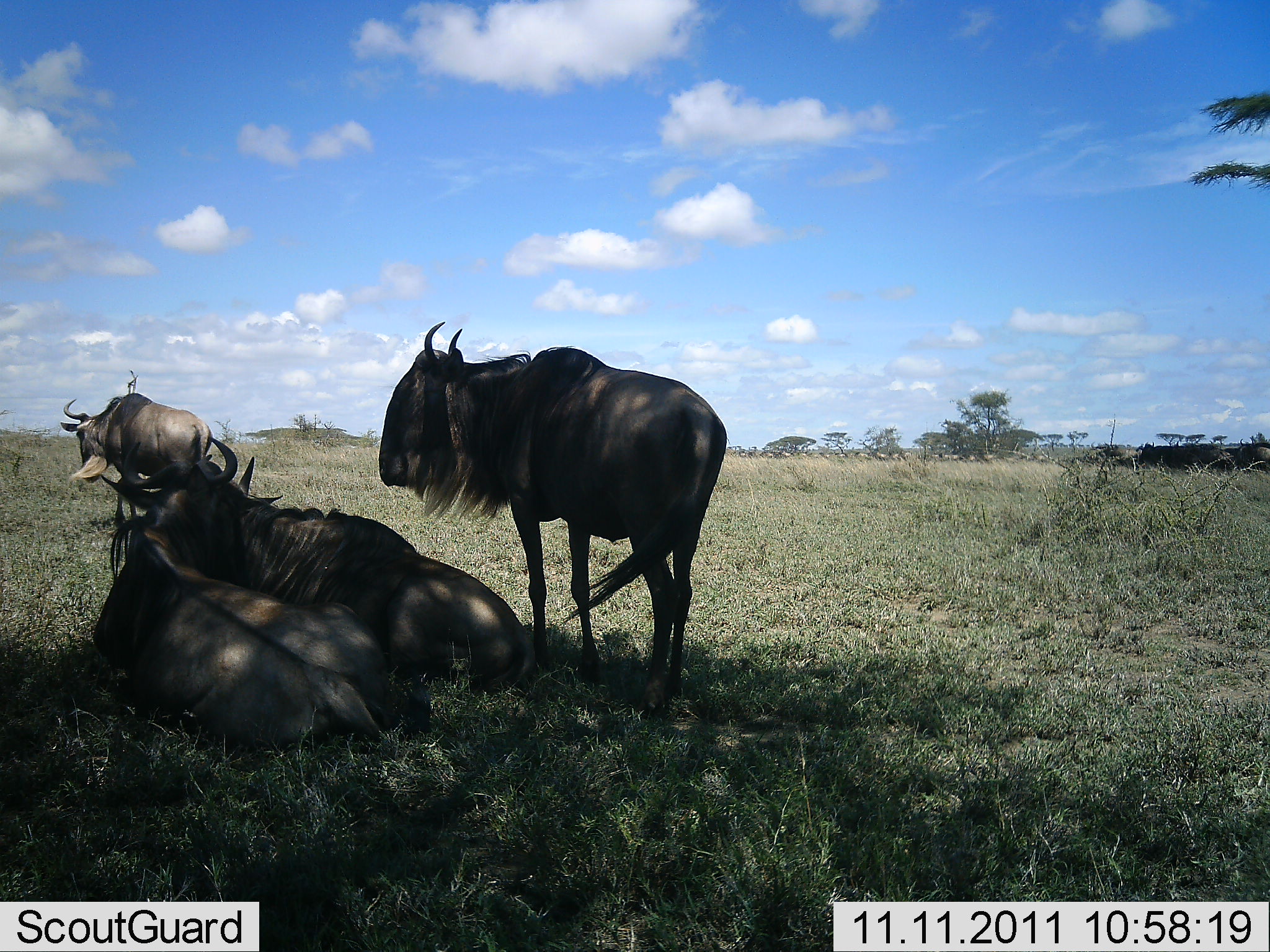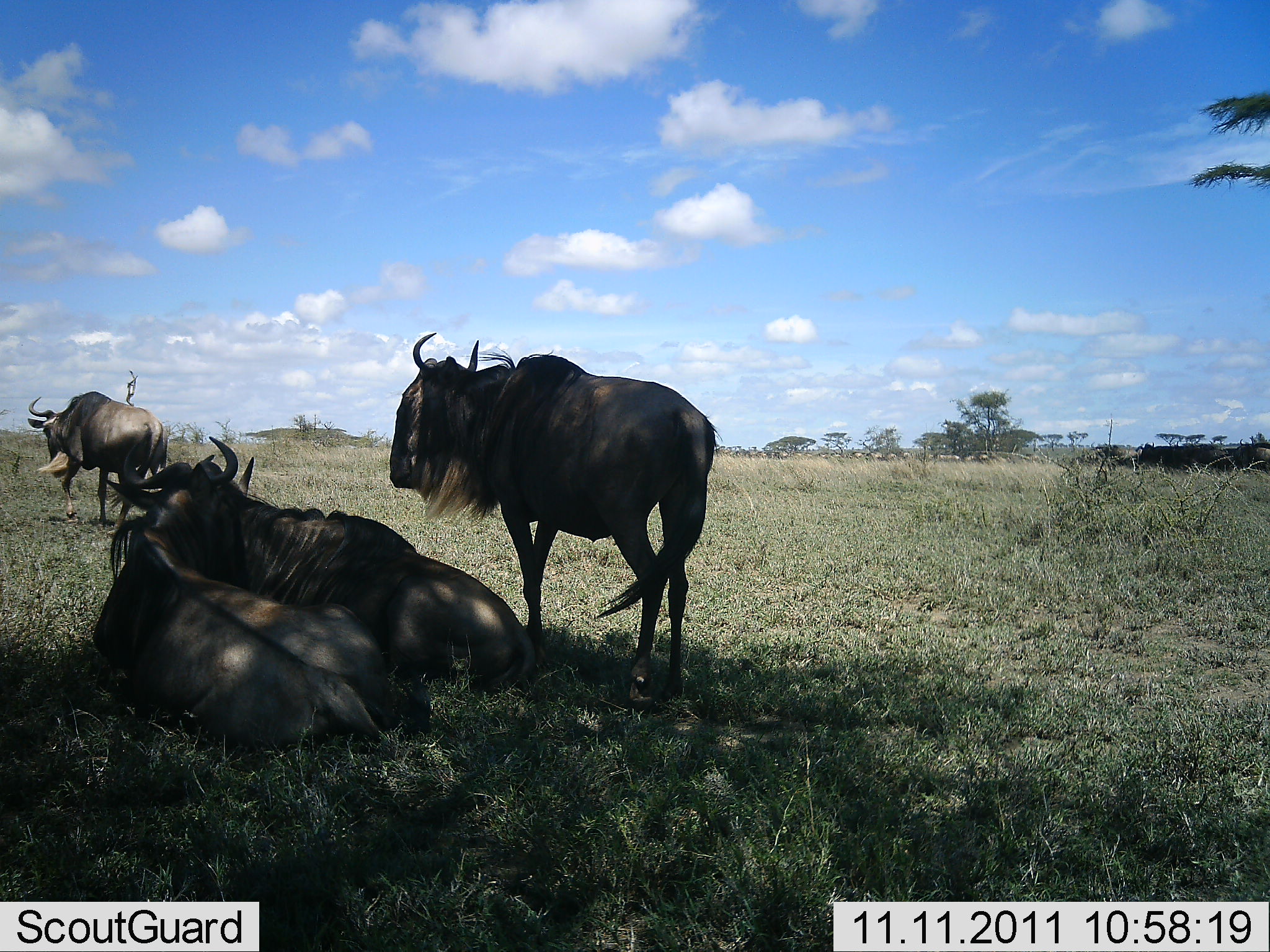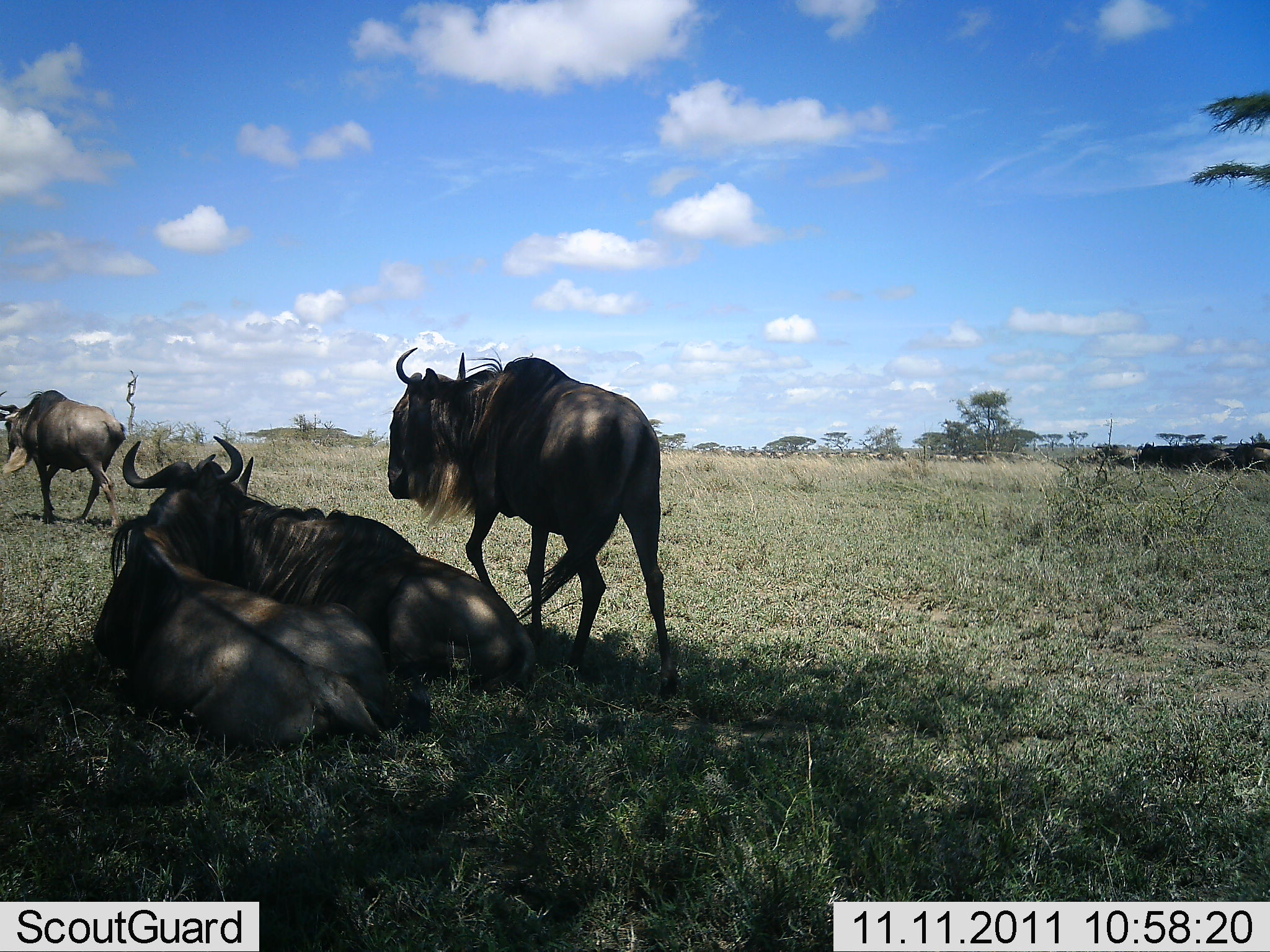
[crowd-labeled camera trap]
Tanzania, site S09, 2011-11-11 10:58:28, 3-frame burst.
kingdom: Animalia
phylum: Chordata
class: Mammalia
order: Artiodactyla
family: Bovidae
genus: Connochaetes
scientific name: Connochaetes taurinus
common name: blue wildebeest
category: wildebeest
Wildebeest (blue wildebeest) (Connochaetes taurinus), count 4. Behavior (volunteer vote fractions): standing 17%, resting 100%, moving 67%, interacting 0%. Young present (vote fraction): 0%. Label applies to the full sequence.